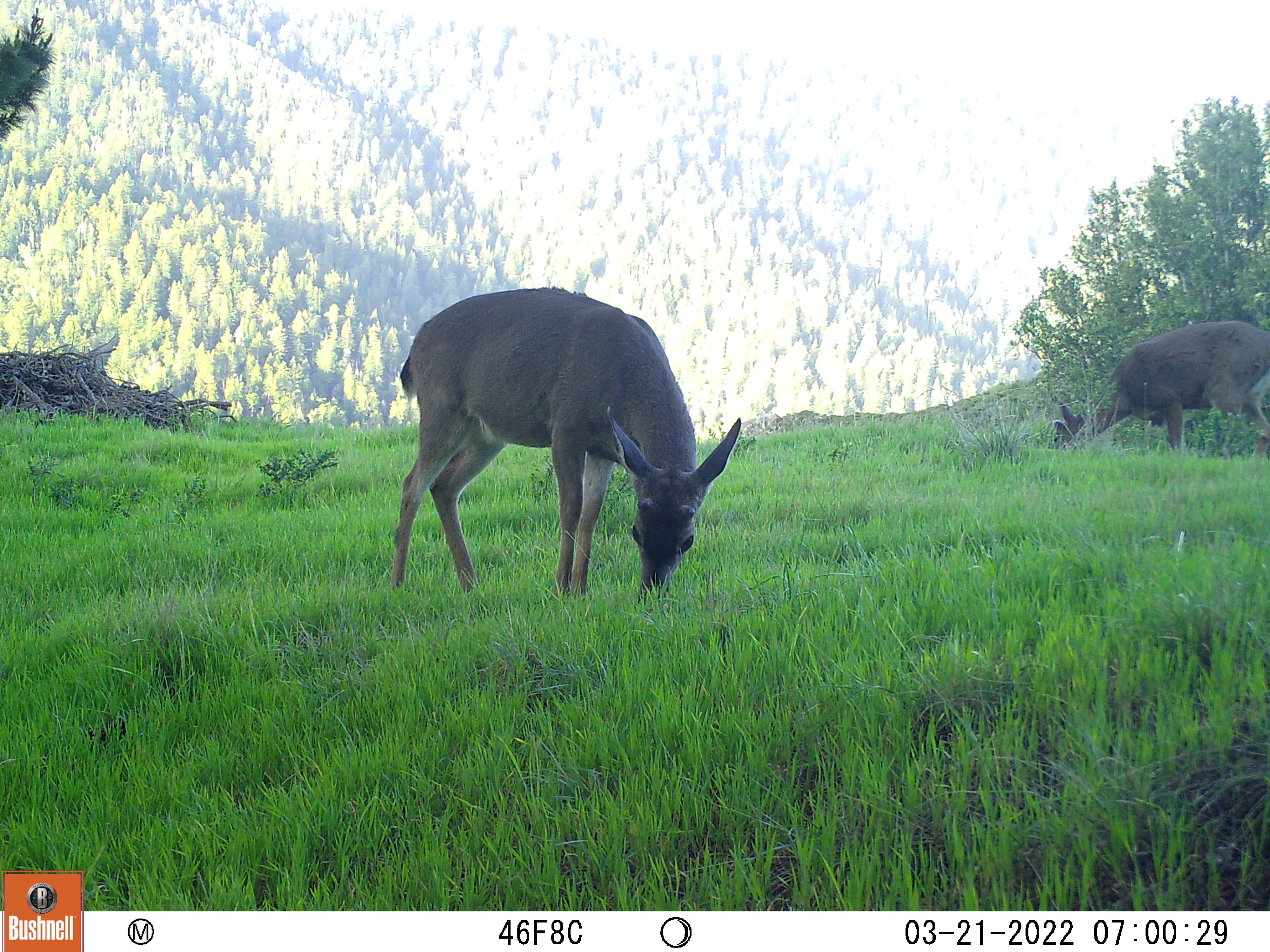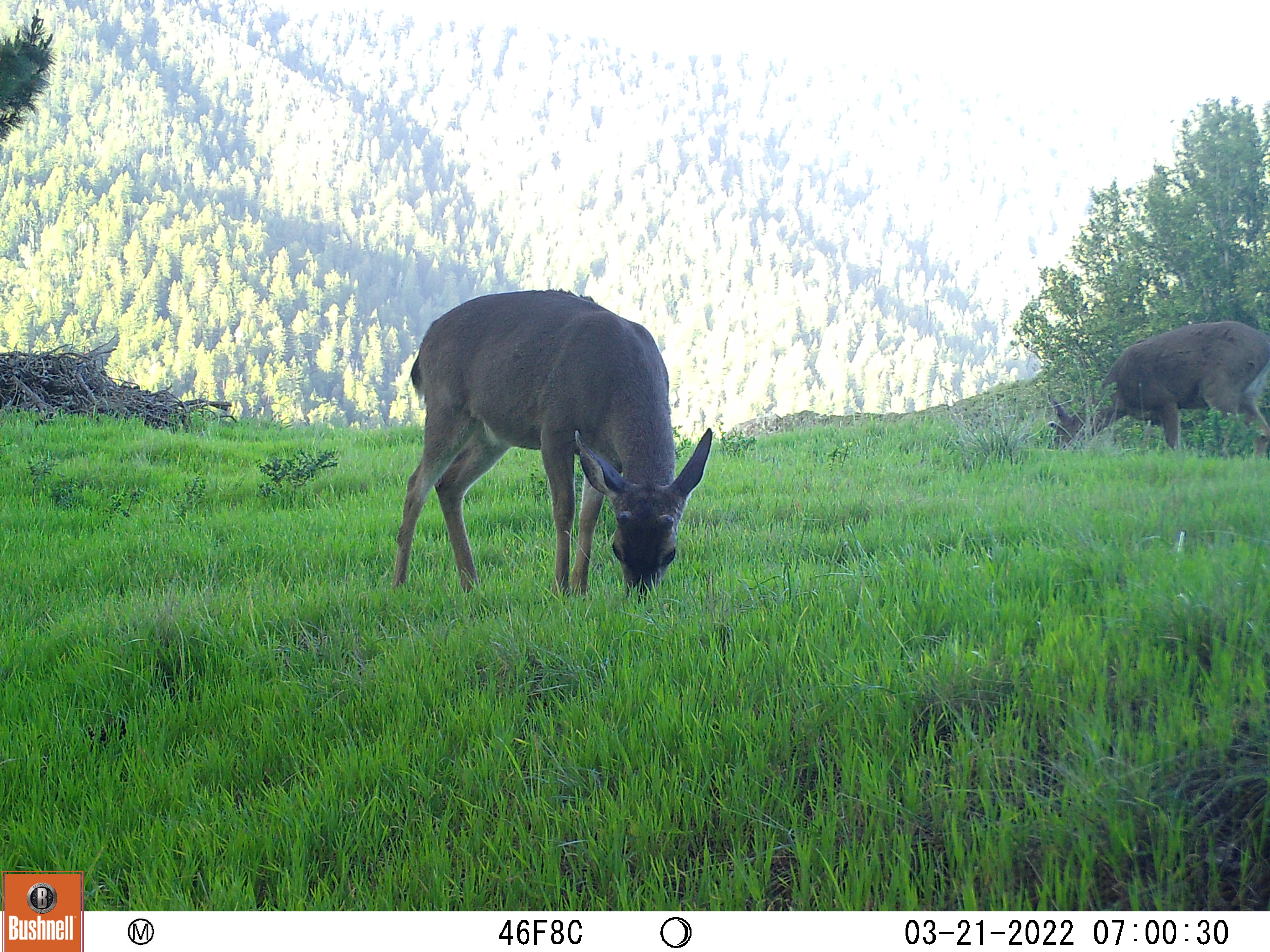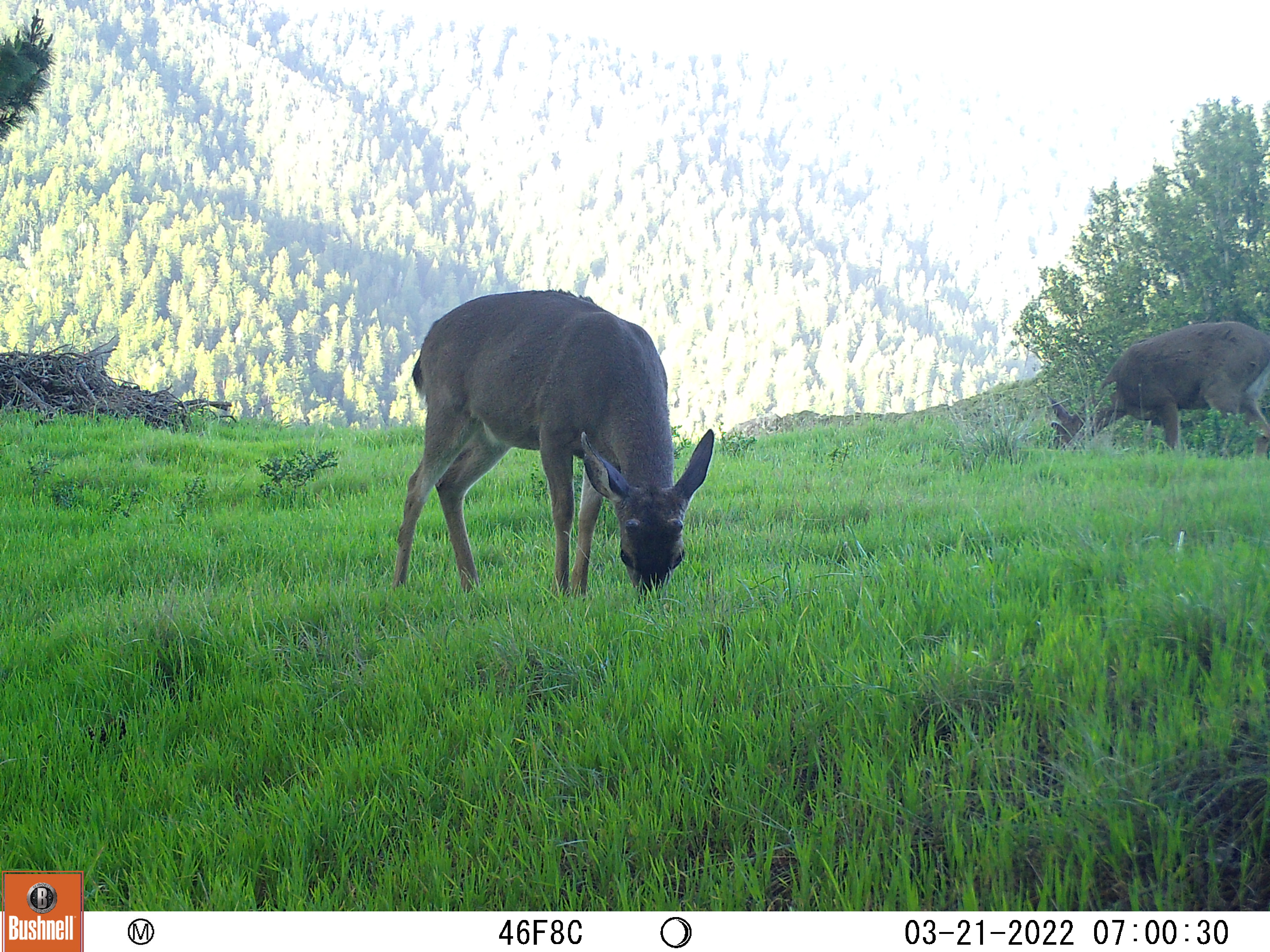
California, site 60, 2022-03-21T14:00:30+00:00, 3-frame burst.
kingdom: Animalia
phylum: Chordata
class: Mammalia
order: Artiodactyla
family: Cervidae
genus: Odocoileus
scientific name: Odocoileus hemionus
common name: mule deer